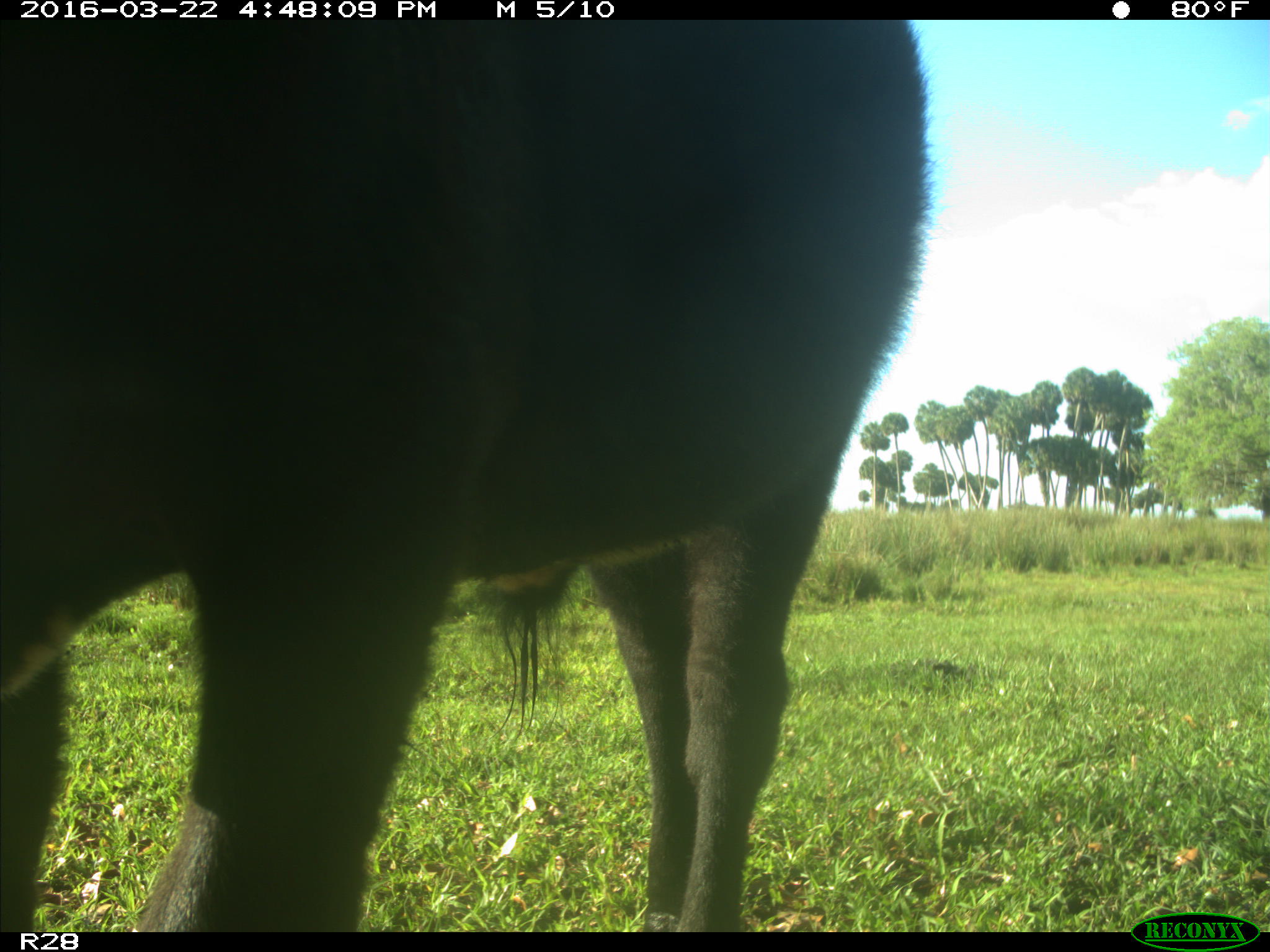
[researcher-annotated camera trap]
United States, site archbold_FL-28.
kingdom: Animalia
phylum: Chordata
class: Mammalia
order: Artiodactyla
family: Bovidae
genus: Bos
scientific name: Bos taurus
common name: domestic cow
Bos taurus (domestic cow).